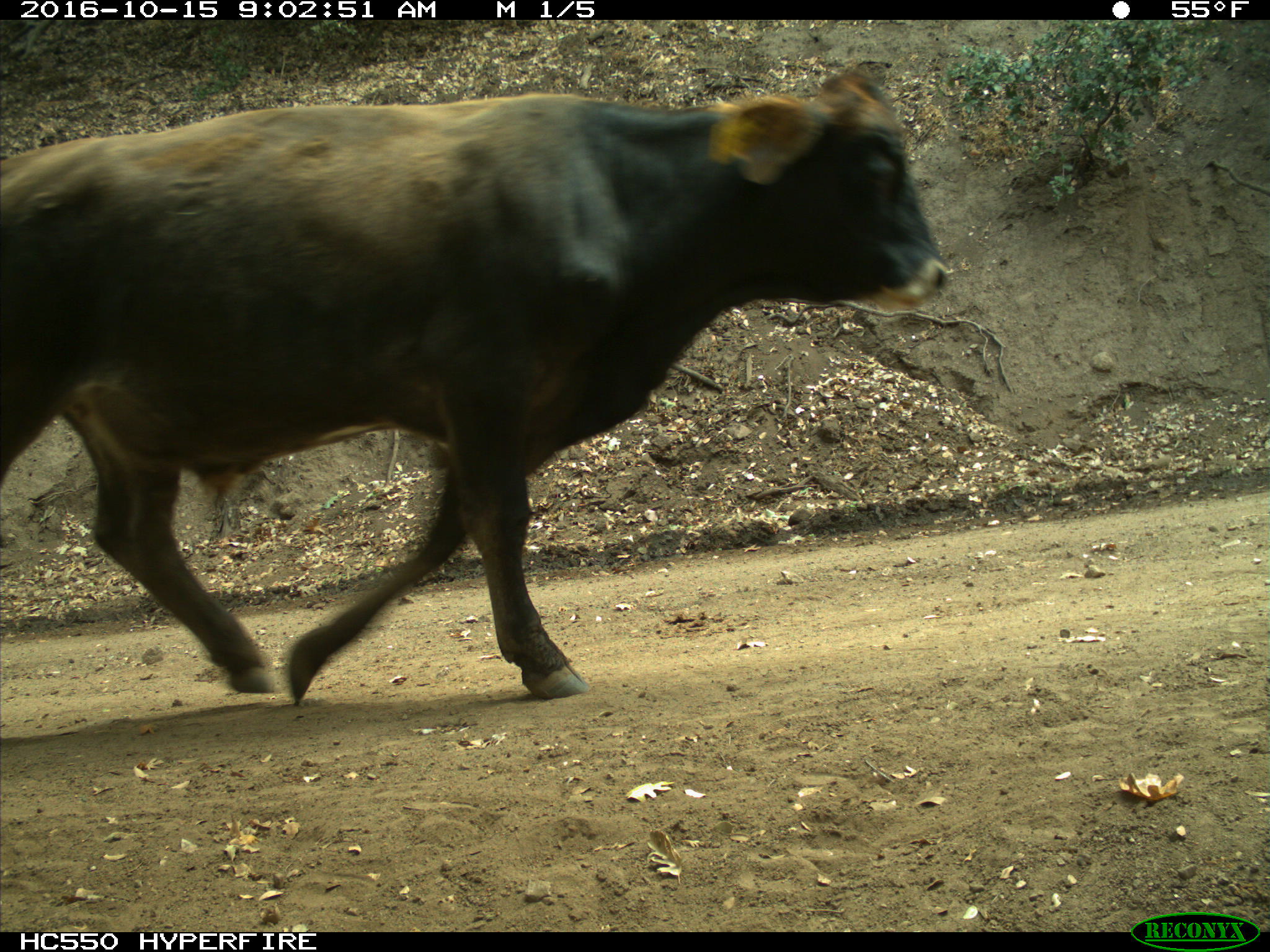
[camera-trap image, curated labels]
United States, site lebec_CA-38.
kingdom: Animalia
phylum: Chordata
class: Mammalia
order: Artiodactyla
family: Bovidae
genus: Bos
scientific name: Bos taurus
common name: domestic cow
Bos taurus (domestic cow).